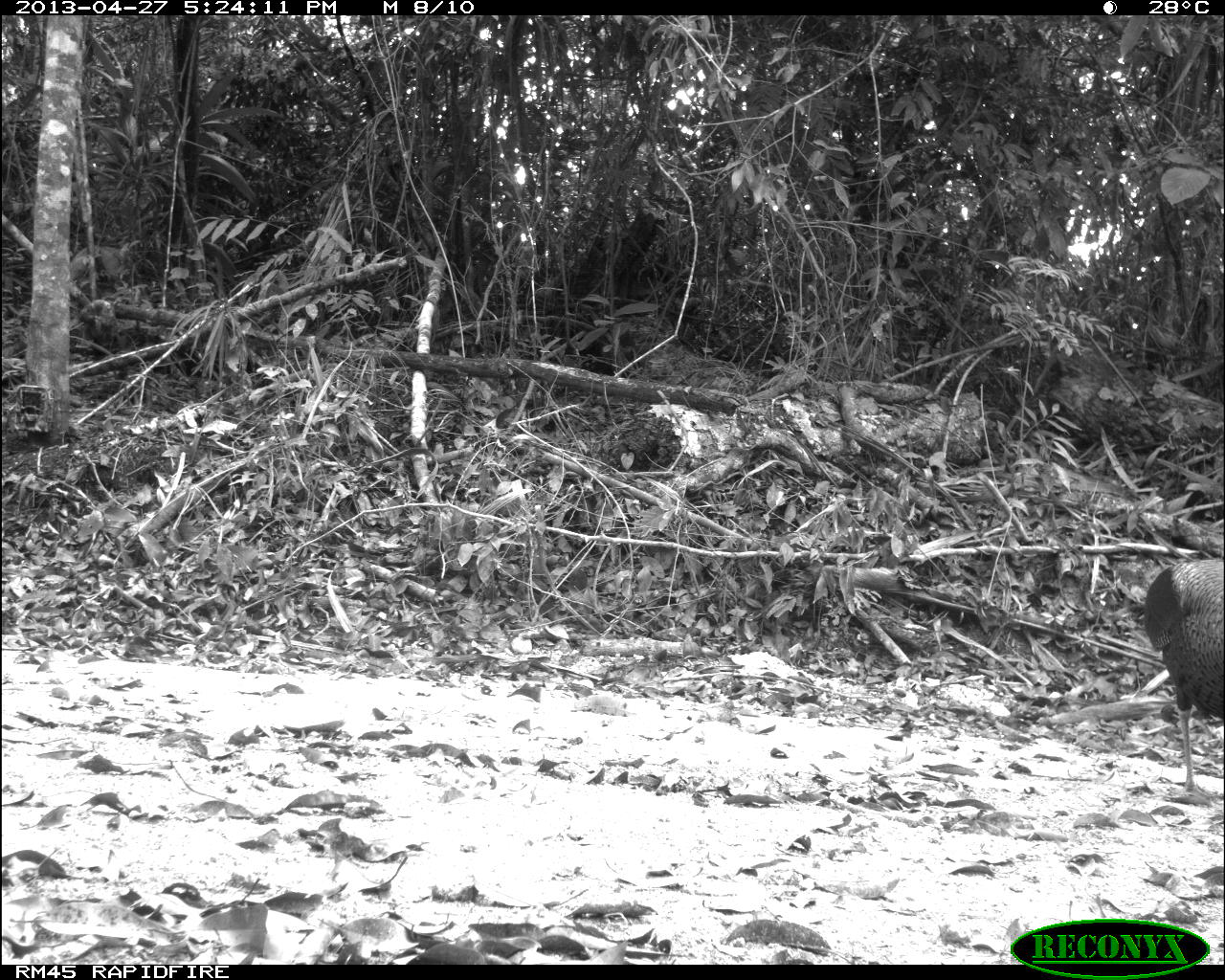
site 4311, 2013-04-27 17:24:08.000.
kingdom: Animalia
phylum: Chordata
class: Aves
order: Galliformes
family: Phasianidae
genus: Meleagris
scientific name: Meleagris ocellata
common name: ocellated turkey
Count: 1.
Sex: male.